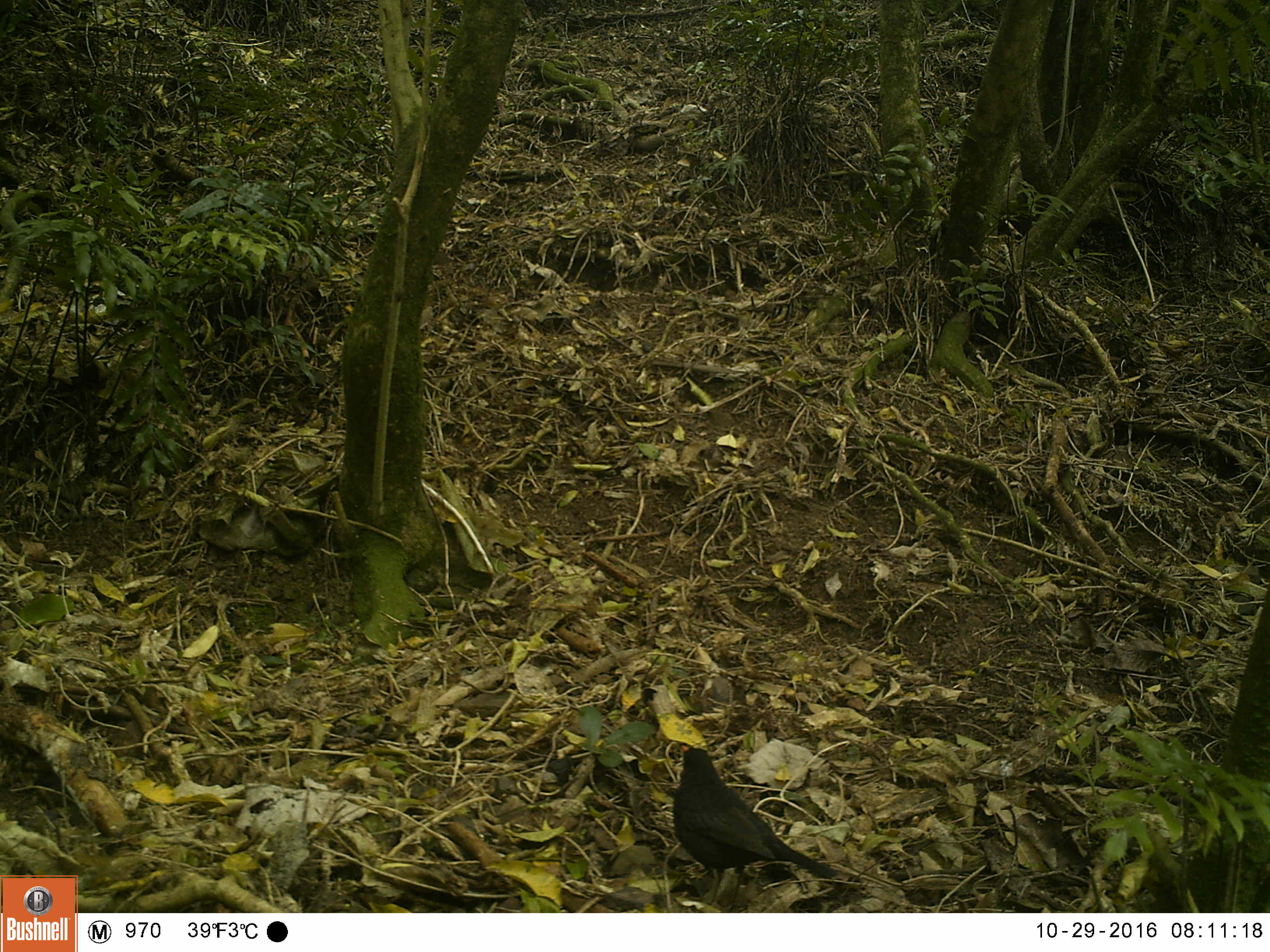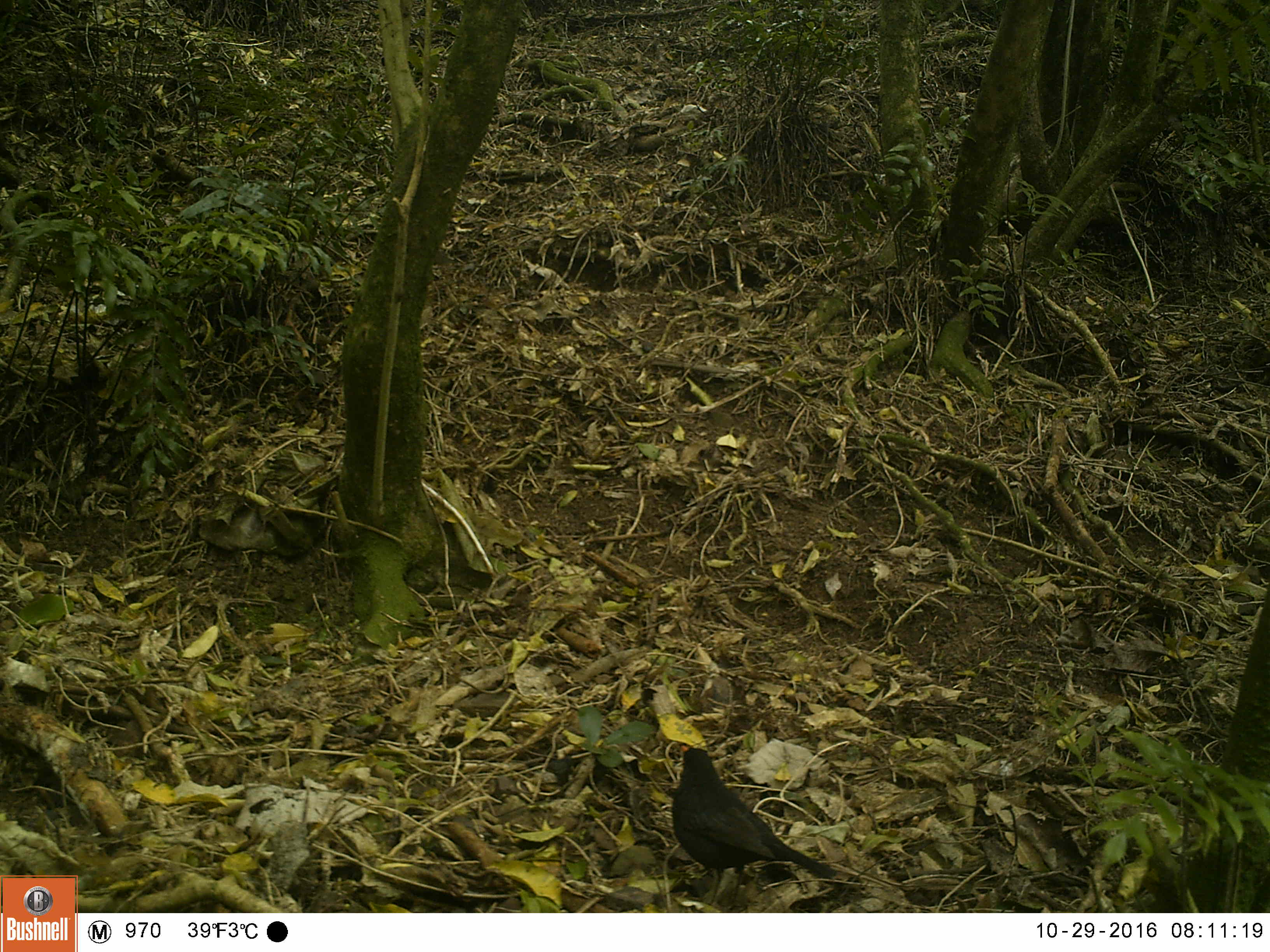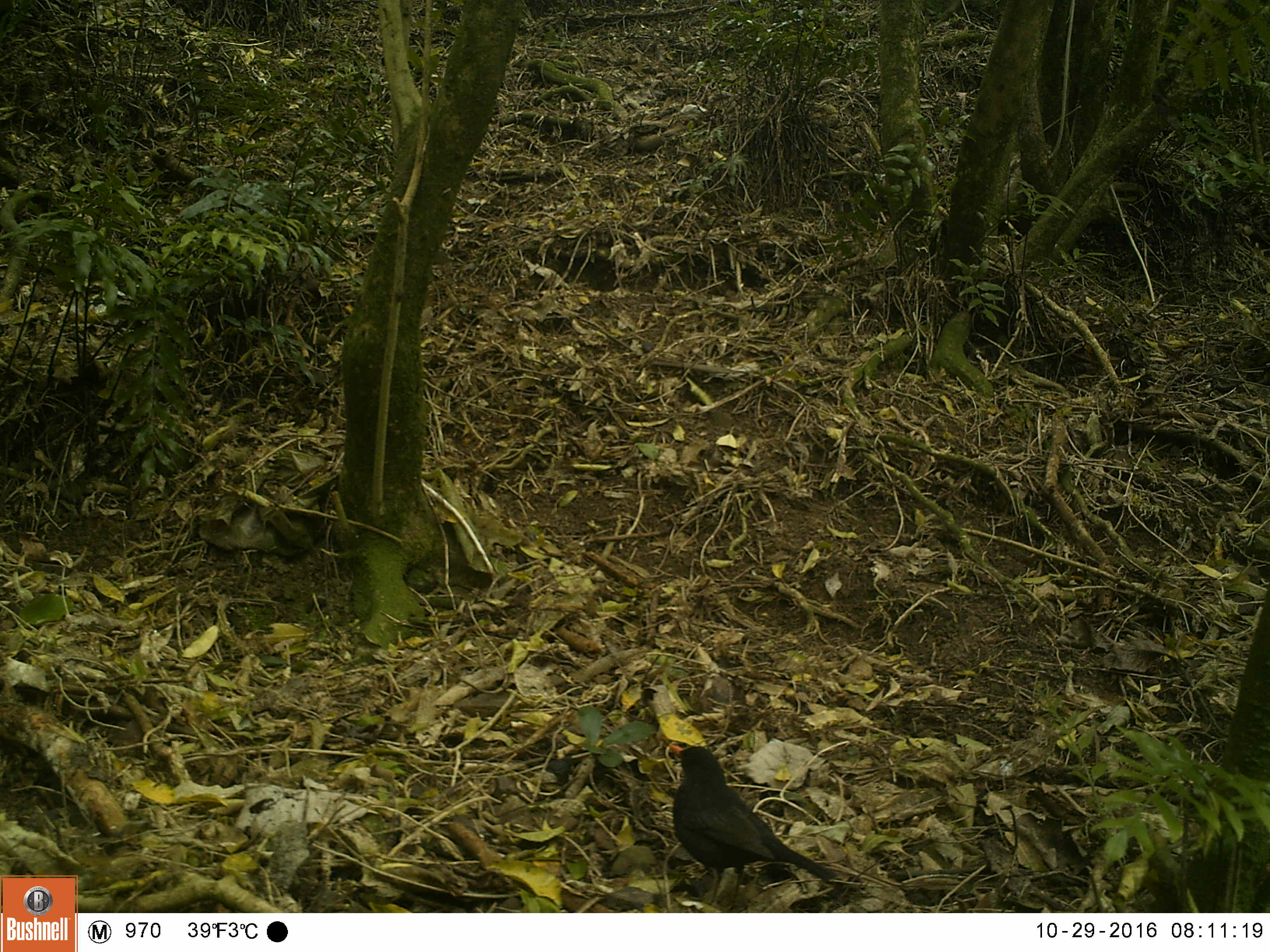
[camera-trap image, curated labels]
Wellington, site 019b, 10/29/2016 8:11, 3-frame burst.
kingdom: Animalia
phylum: Chordata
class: Aves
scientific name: Aves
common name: bird